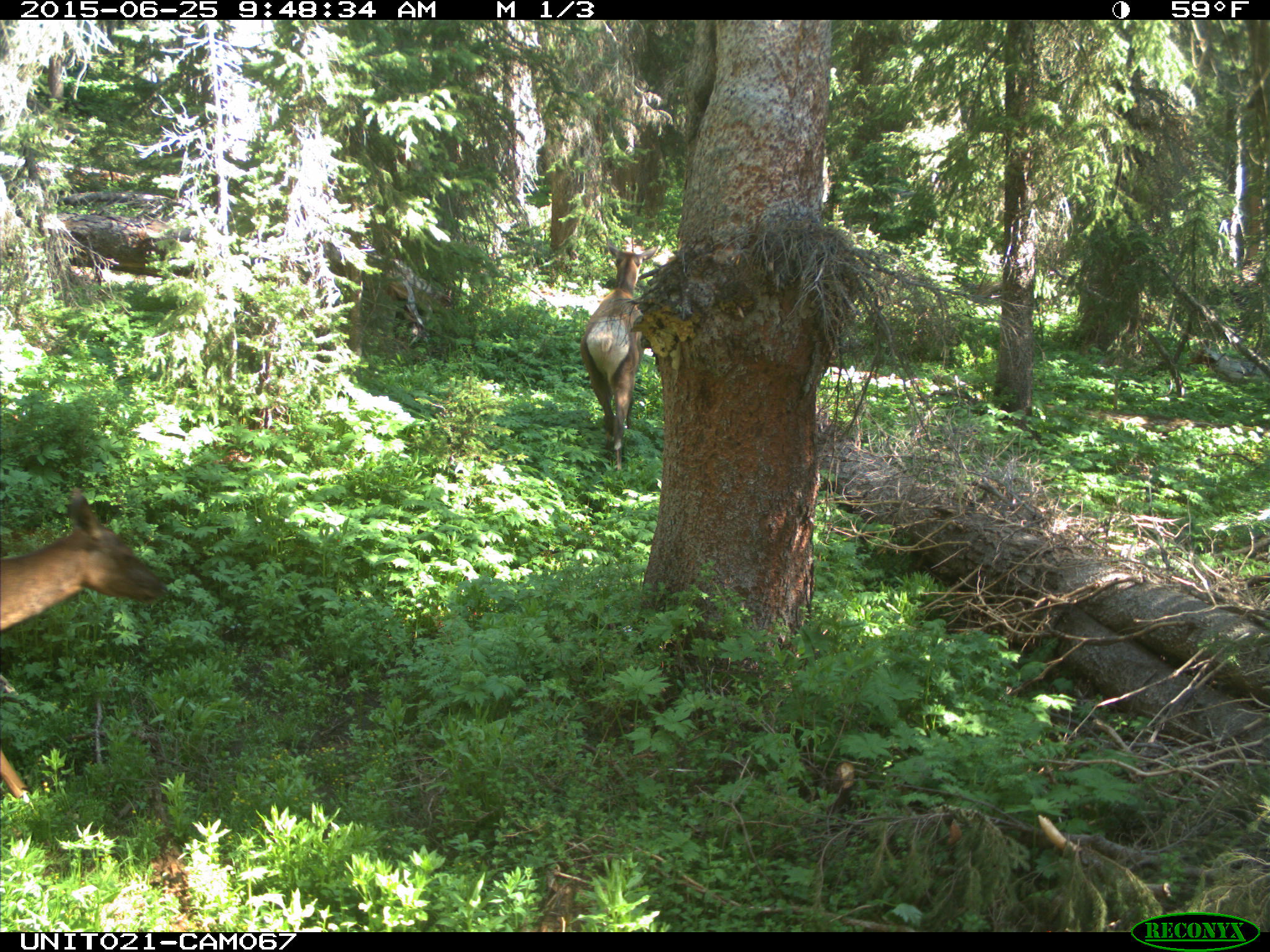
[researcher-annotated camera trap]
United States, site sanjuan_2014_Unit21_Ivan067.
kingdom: Animalia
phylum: Chordata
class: Mammalia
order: Artiodactyla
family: Cervidae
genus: Cervus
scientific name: Cervus elaphus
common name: red deer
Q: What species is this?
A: Cervus elaphus (red deer).